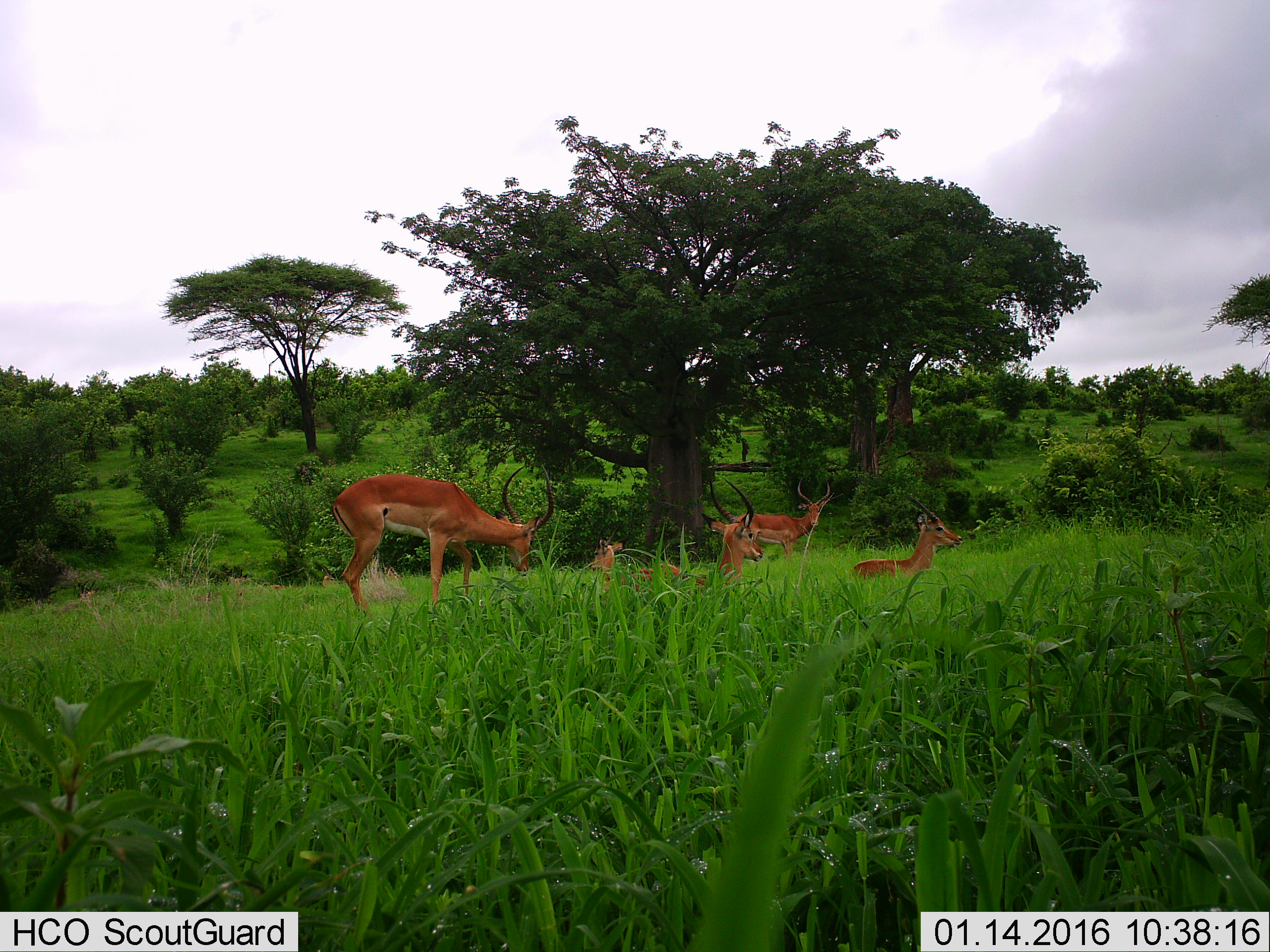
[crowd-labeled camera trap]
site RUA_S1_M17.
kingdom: Animalia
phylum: Chordata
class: Mammalia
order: Artiodactyla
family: Bovidae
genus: Aepyceros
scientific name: Aepyceros melampus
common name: impala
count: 7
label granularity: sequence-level